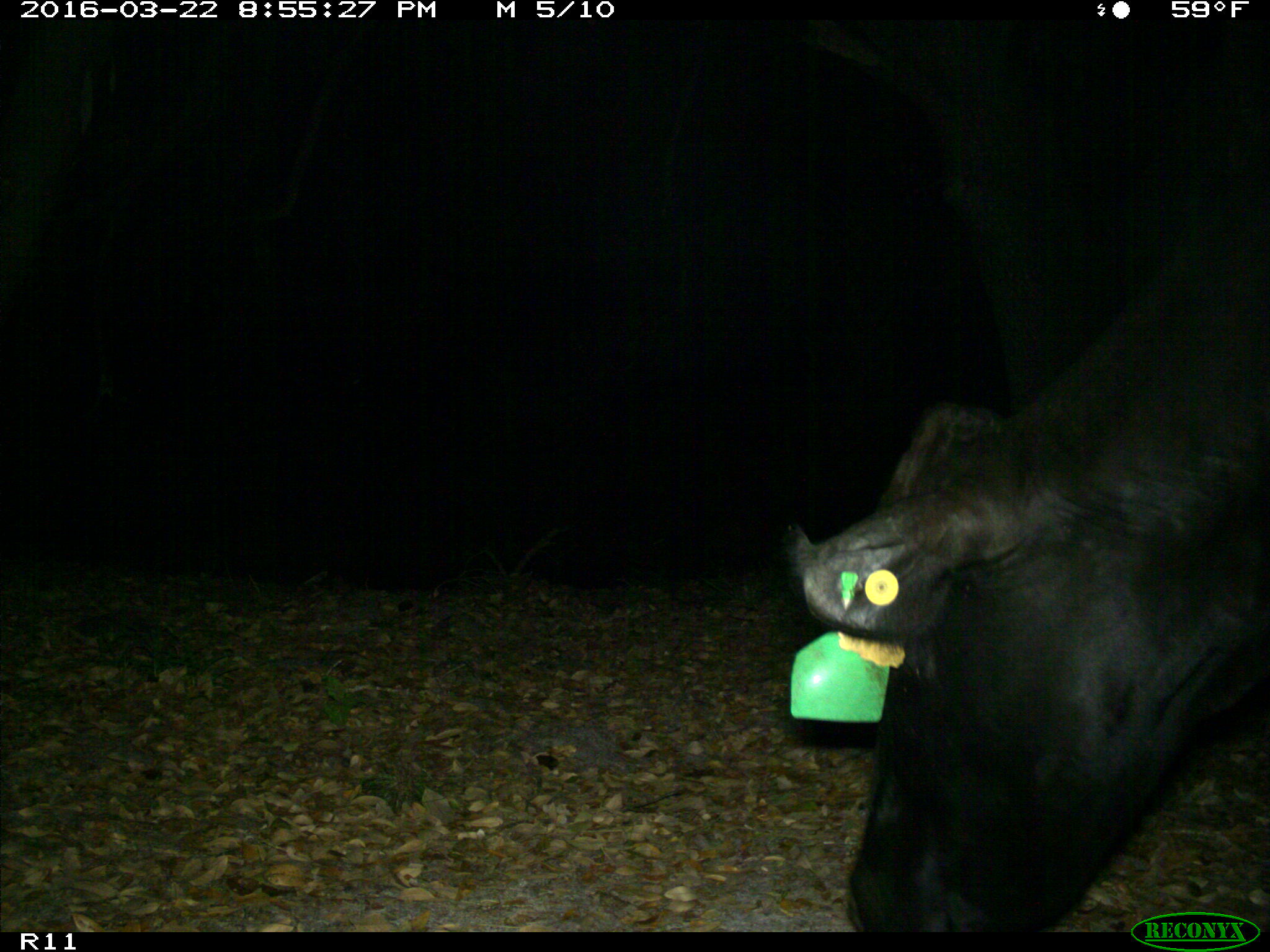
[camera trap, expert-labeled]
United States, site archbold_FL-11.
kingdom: Animalia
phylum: Chordata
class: Mammalia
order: Artiodactyla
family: Bovidae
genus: Bos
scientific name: Bos taurus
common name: domestic cow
Bos taurus (domestic cow).